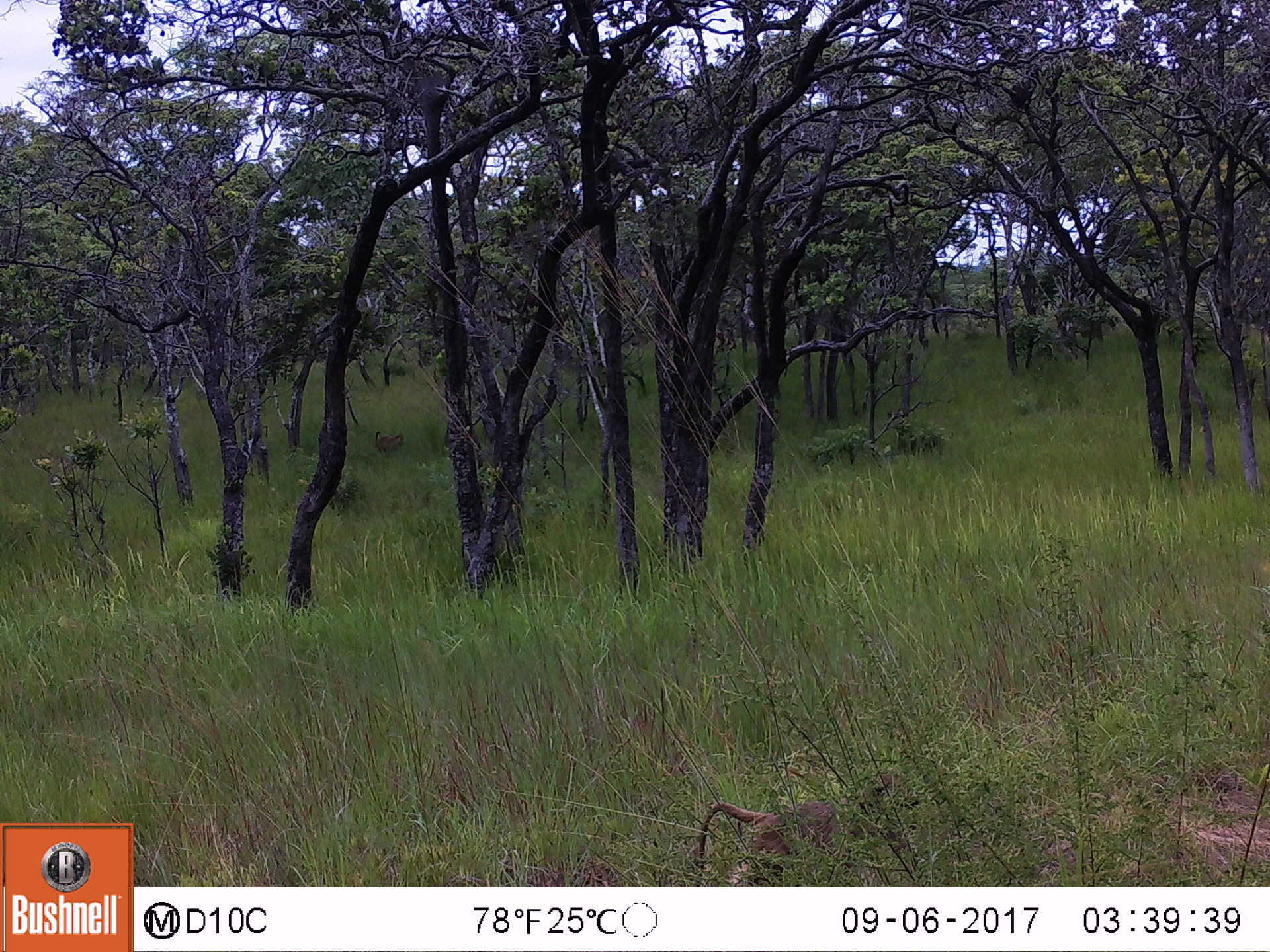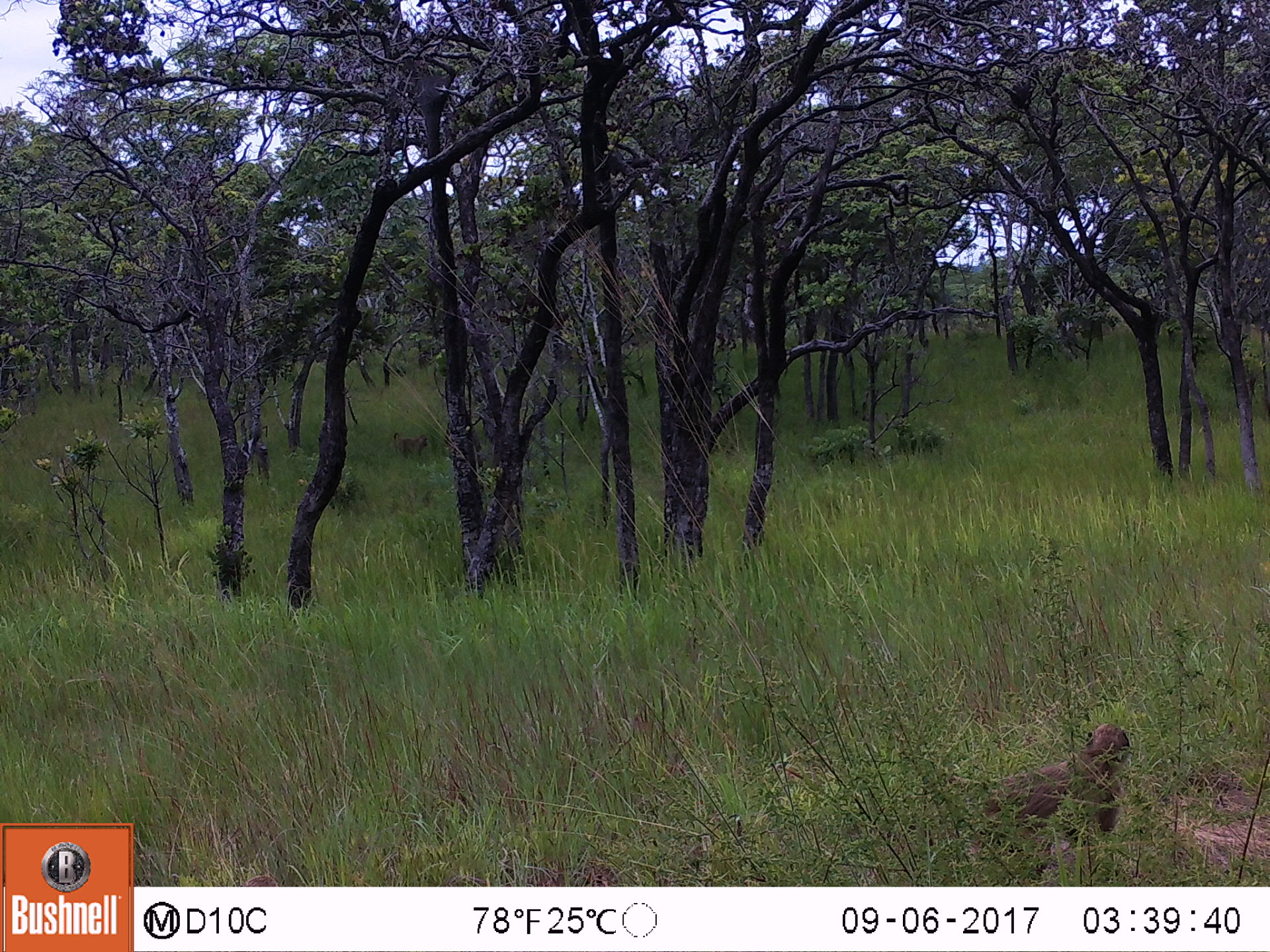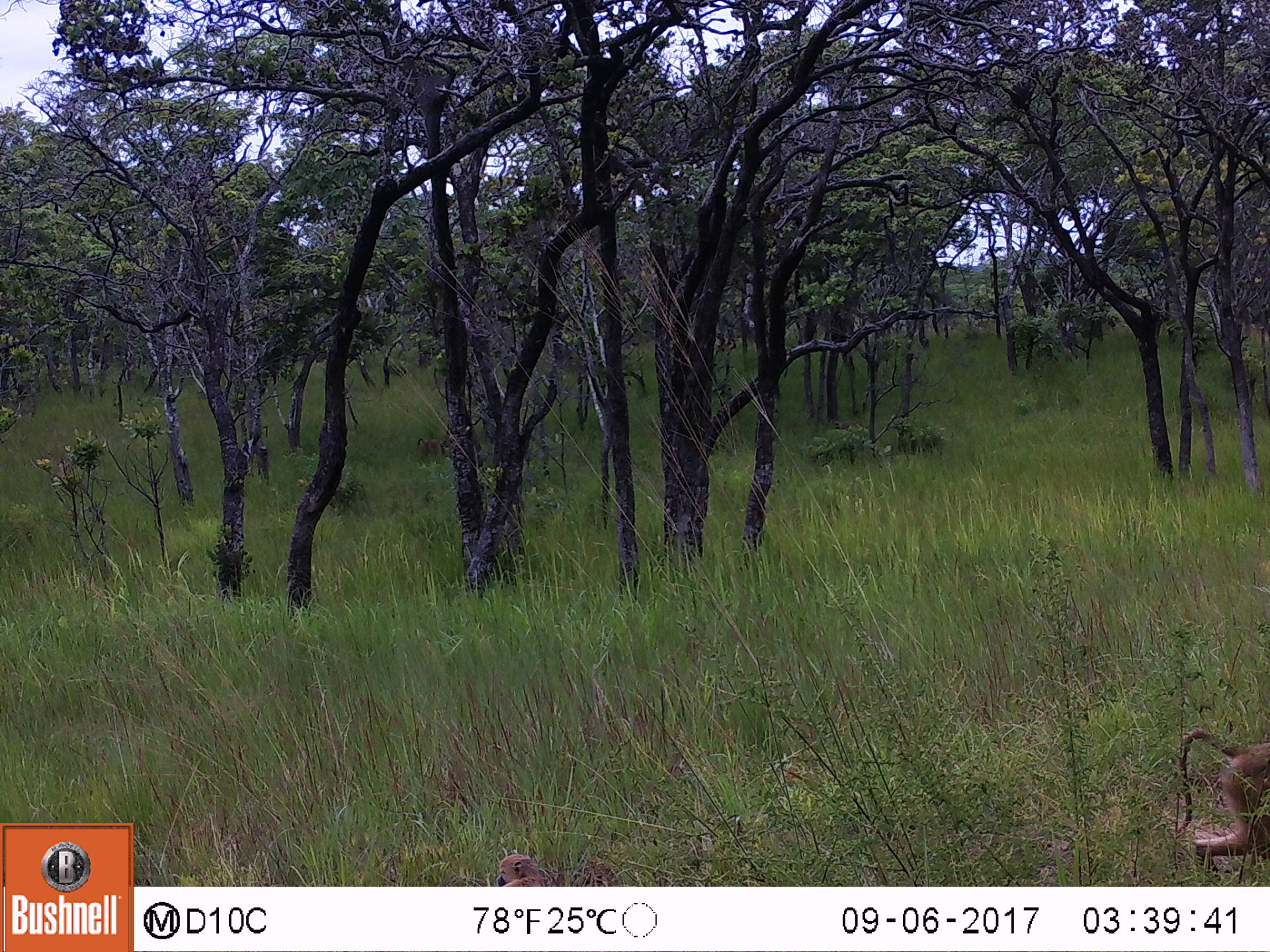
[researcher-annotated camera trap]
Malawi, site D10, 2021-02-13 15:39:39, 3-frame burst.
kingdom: Animalia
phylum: Chordata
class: Mammalia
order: Primates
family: Cercopithecidae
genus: Papio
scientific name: Papio cynocephalus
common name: yellow baboon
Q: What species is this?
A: Yellow baboon (Papio cynocephalus).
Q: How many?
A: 1.